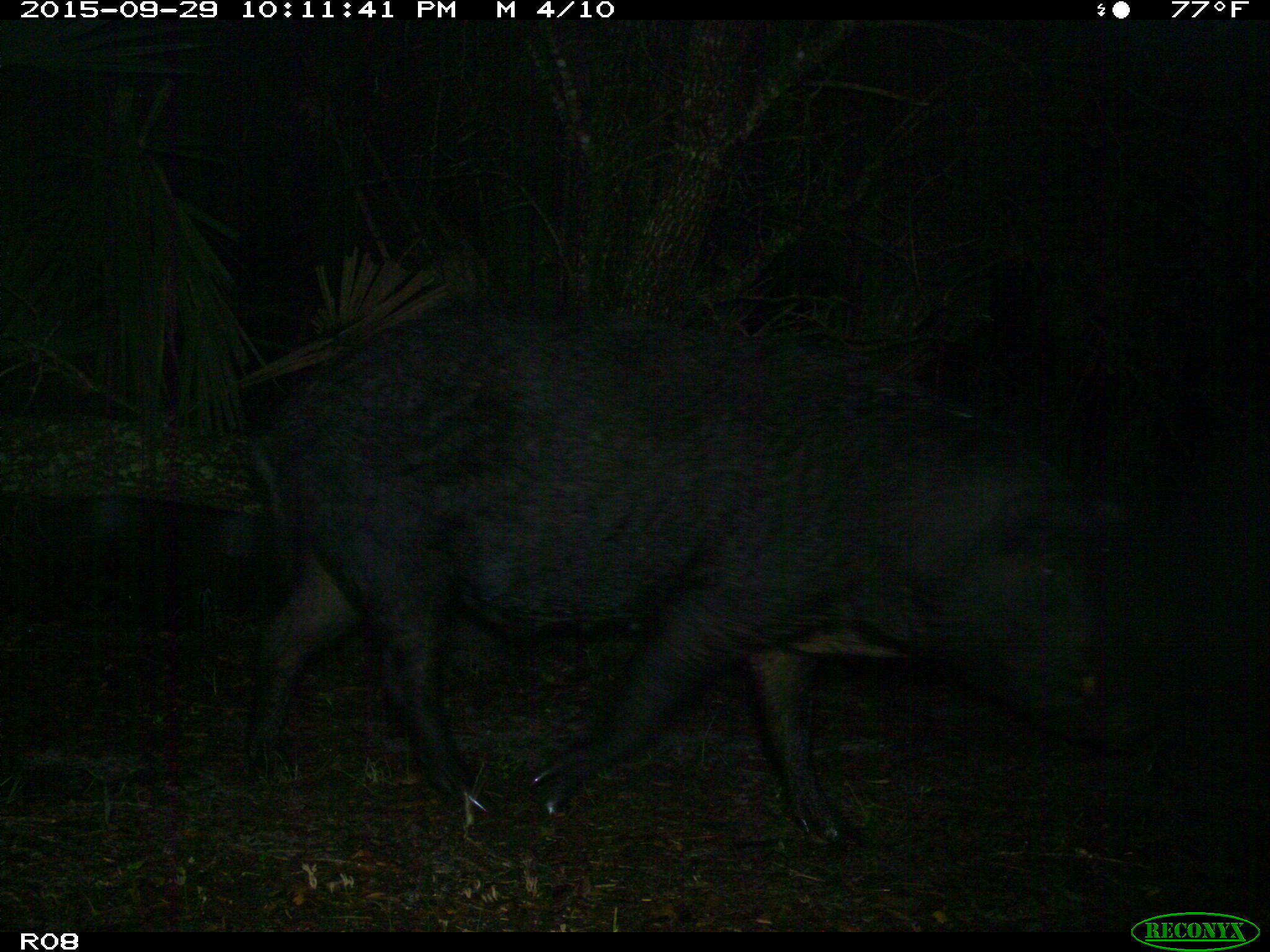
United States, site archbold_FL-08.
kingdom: Animalia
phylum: Chordata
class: Mammalia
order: Artiodactyla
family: Suidae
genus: Sus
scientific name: Sus scrofa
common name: wild boar